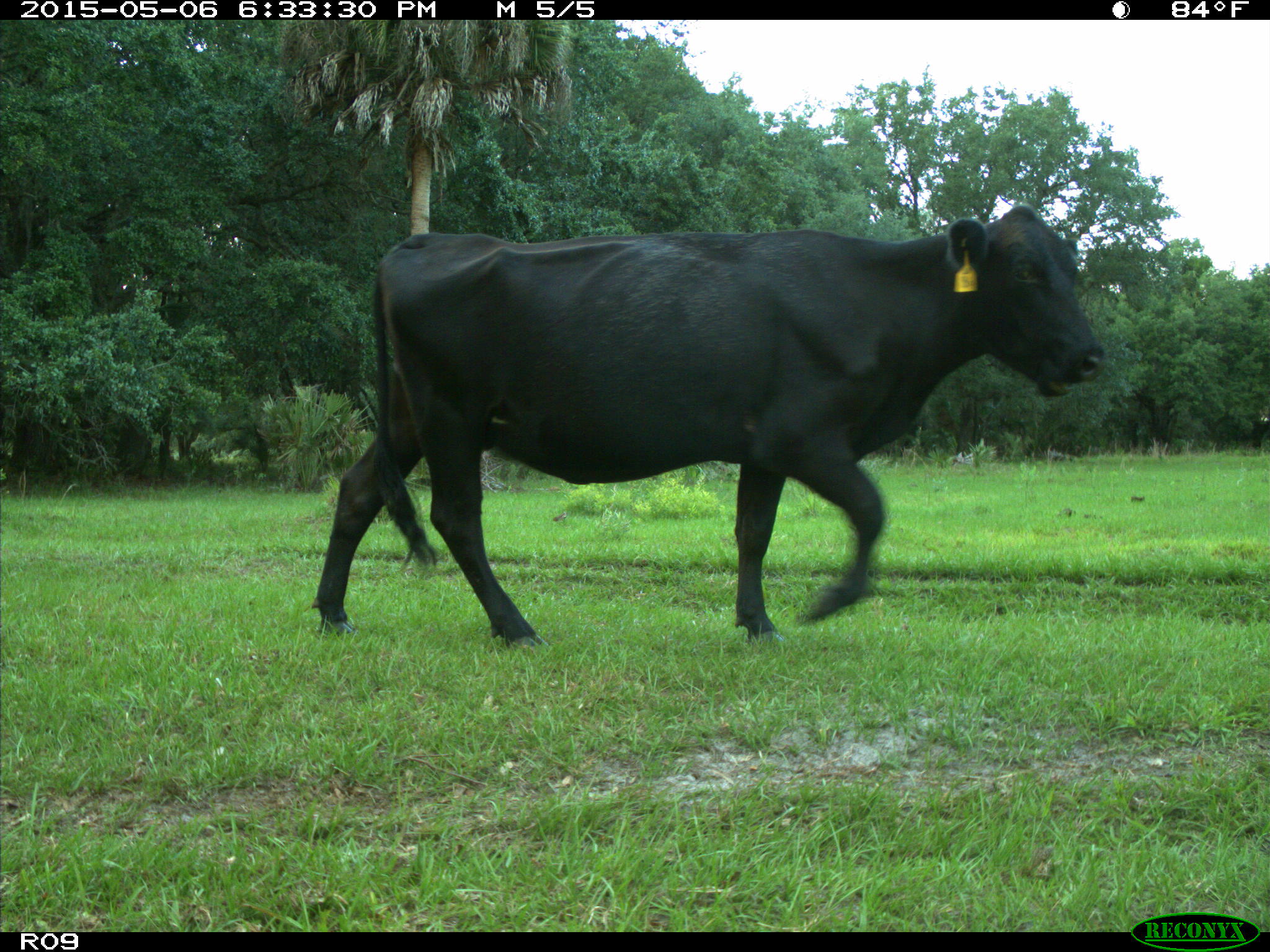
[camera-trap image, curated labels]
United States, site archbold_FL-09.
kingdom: Animalia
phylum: Chordata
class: Mammalia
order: Artiodactyla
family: Bovidae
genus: Bos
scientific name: Bos taurus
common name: domestic cow